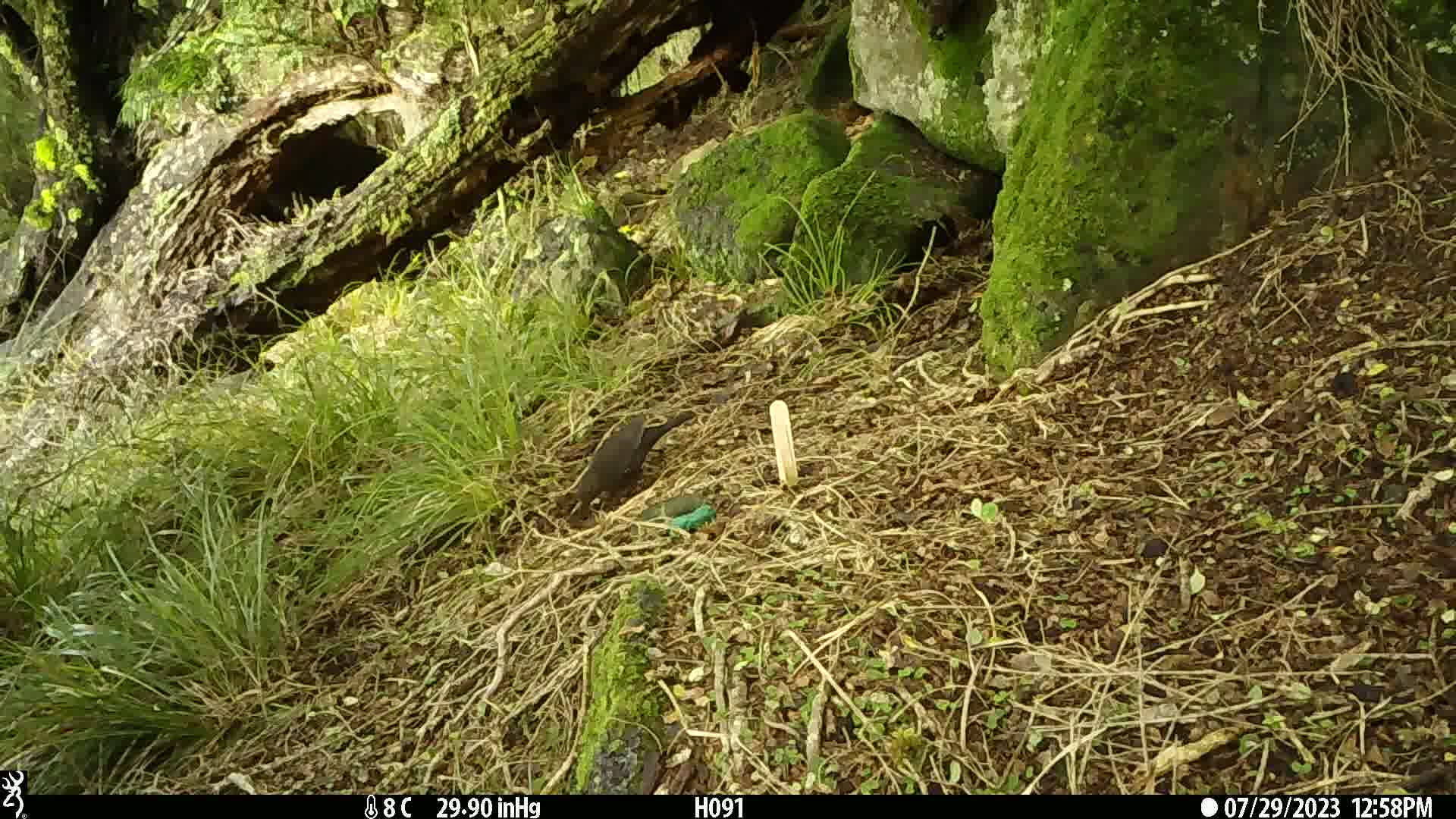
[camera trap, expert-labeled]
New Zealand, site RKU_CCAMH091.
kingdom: Animalia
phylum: Chordata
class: Aves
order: Passeriformes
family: Turdidae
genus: Turdus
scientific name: Turdus merula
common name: eurasian blackbird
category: blackbird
Blackbird (eurasian blackbird) (Turdus merula).